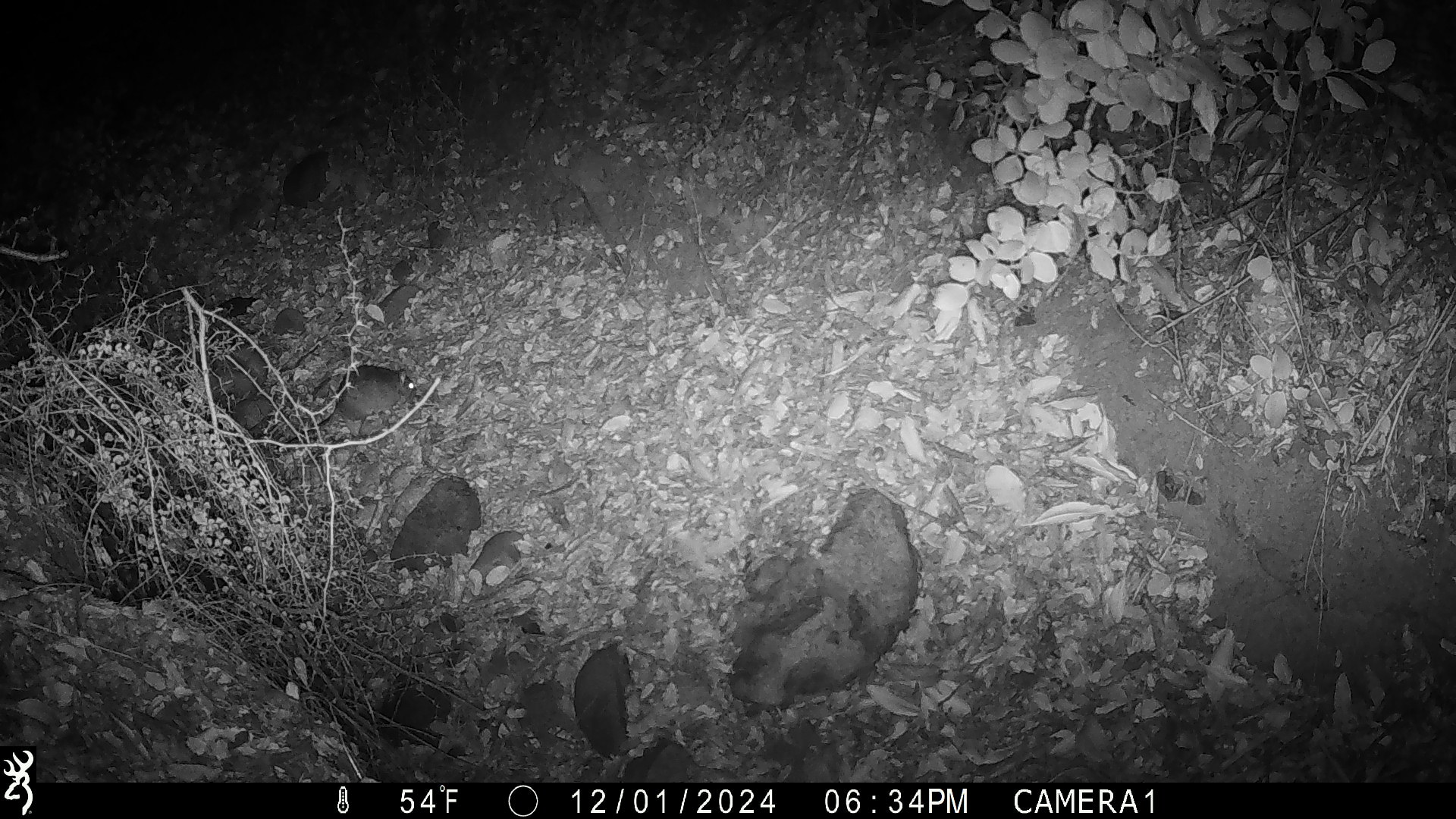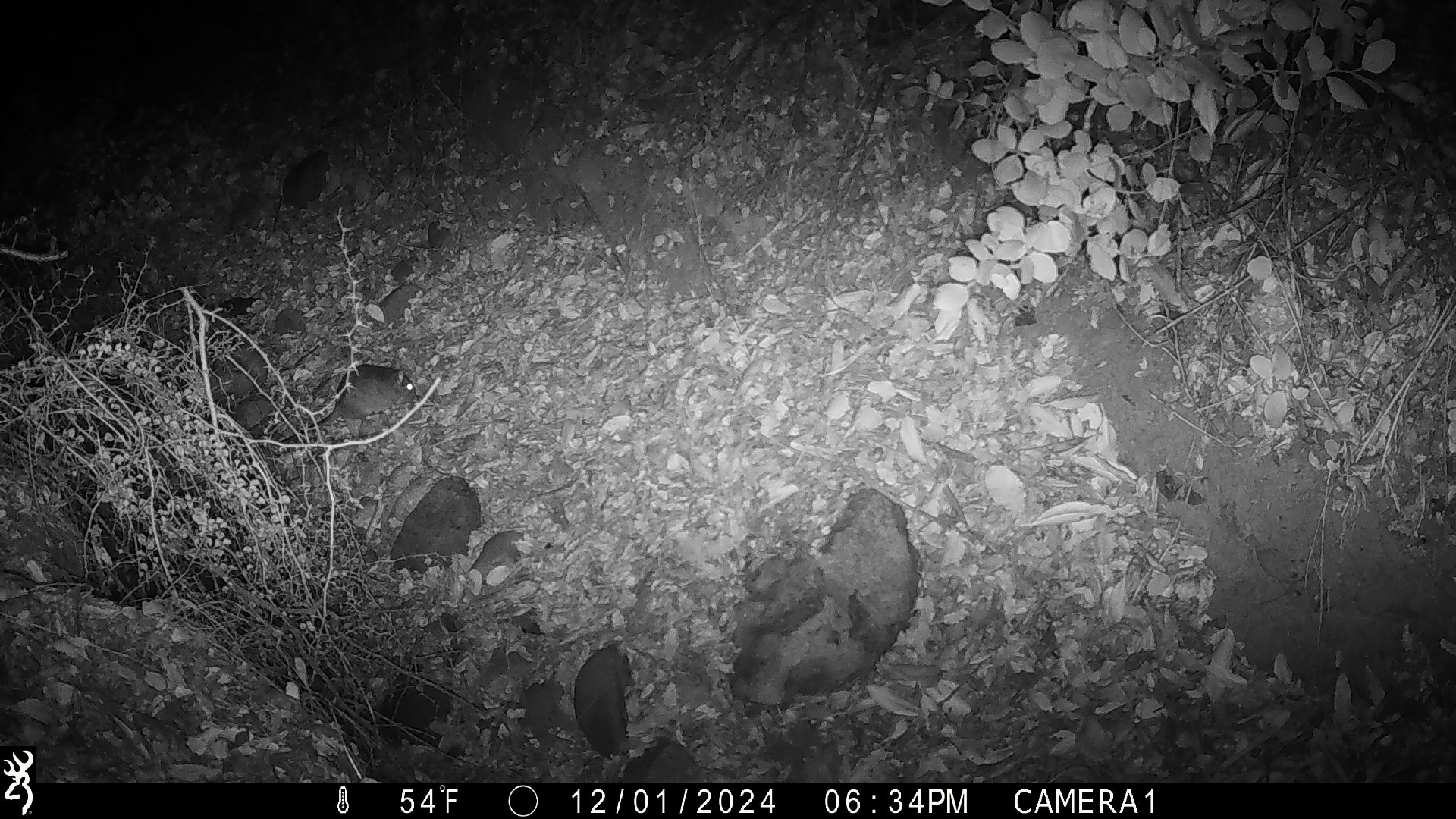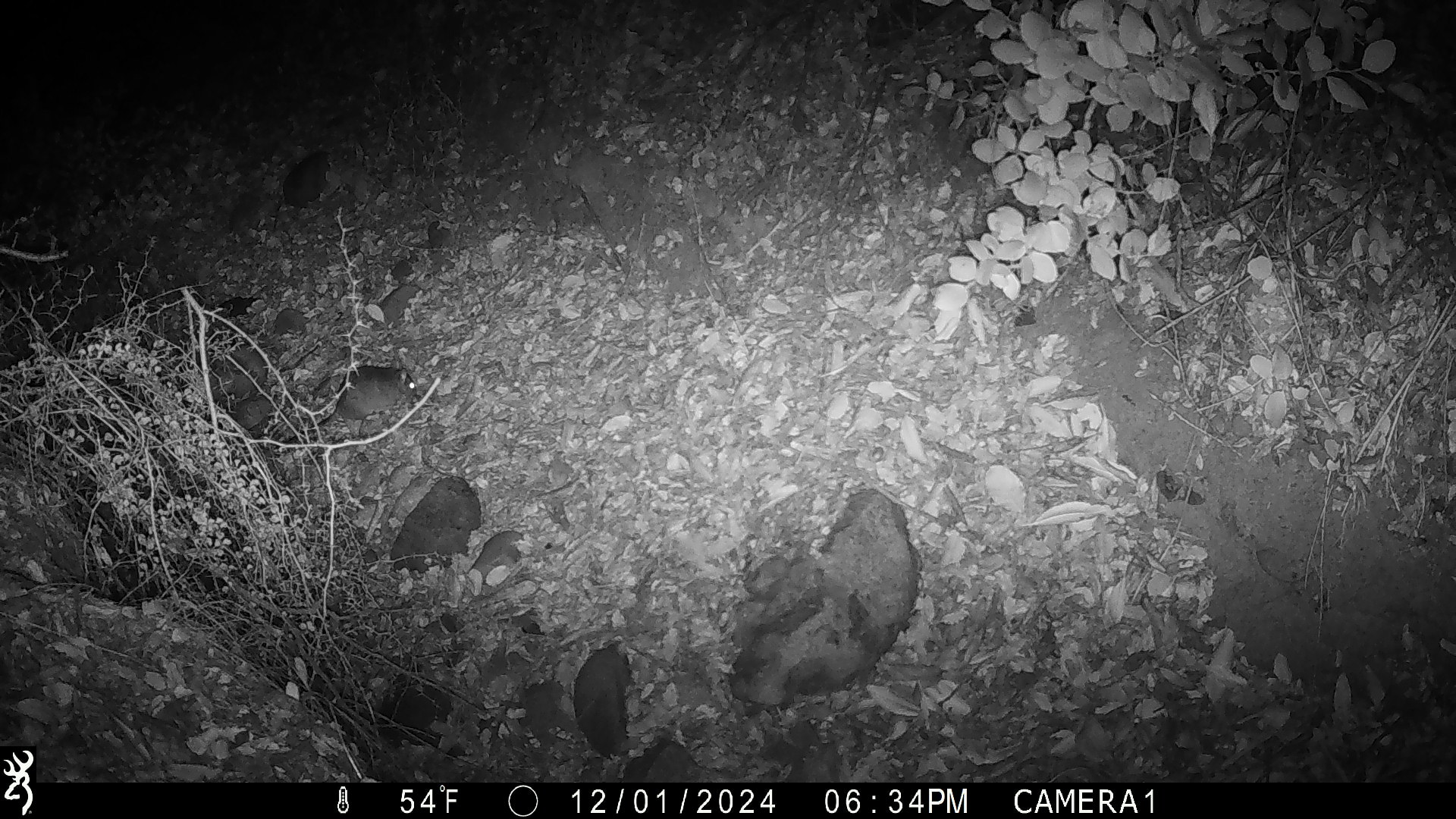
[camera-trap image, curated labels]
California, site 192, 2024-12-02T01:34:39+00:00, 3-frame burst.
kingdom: Animalia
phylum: Chordata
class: Mammalia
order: Rodentia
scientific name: Rodentia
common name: mouse or rat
Mouse or rat (Rodentia).